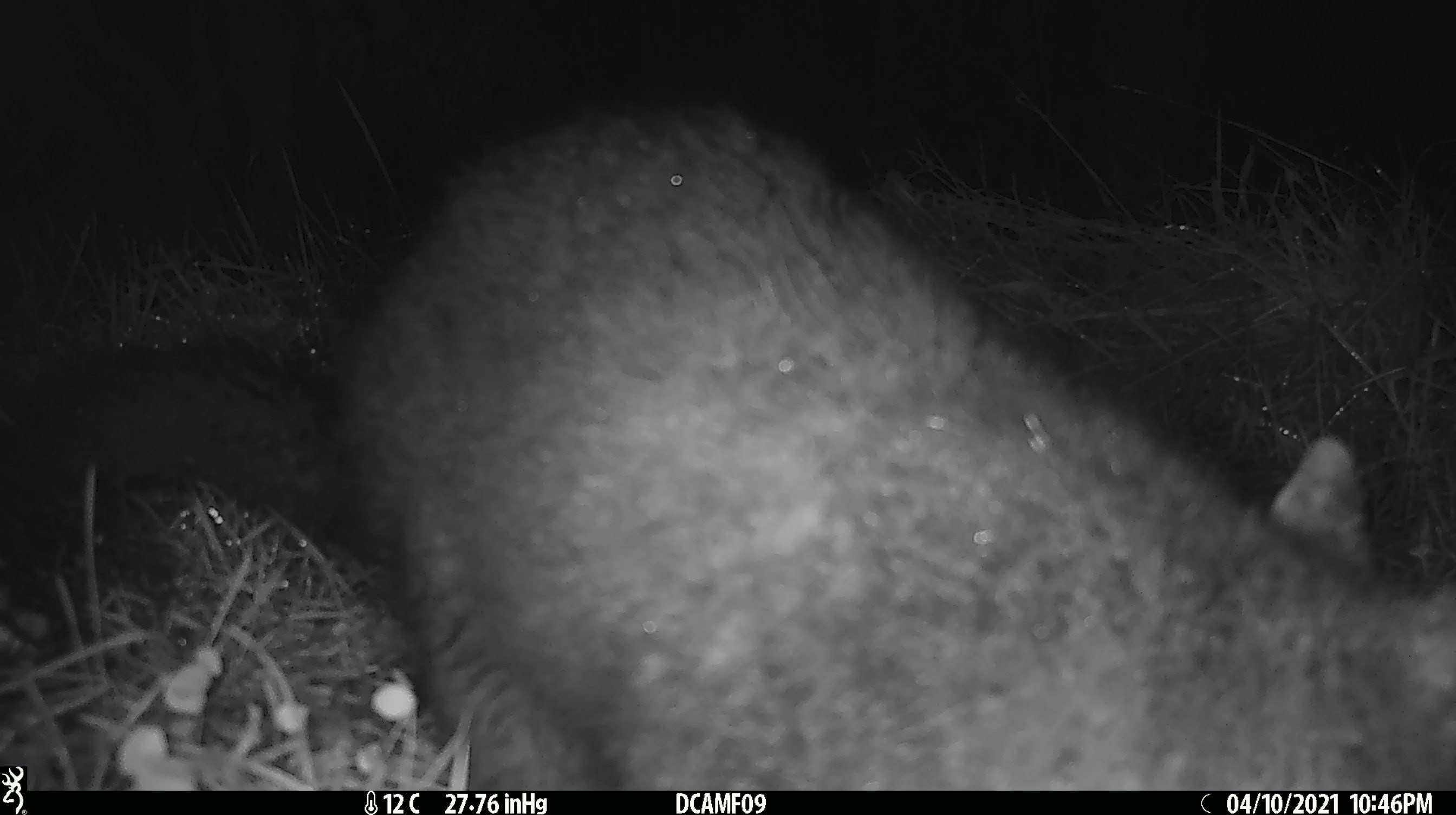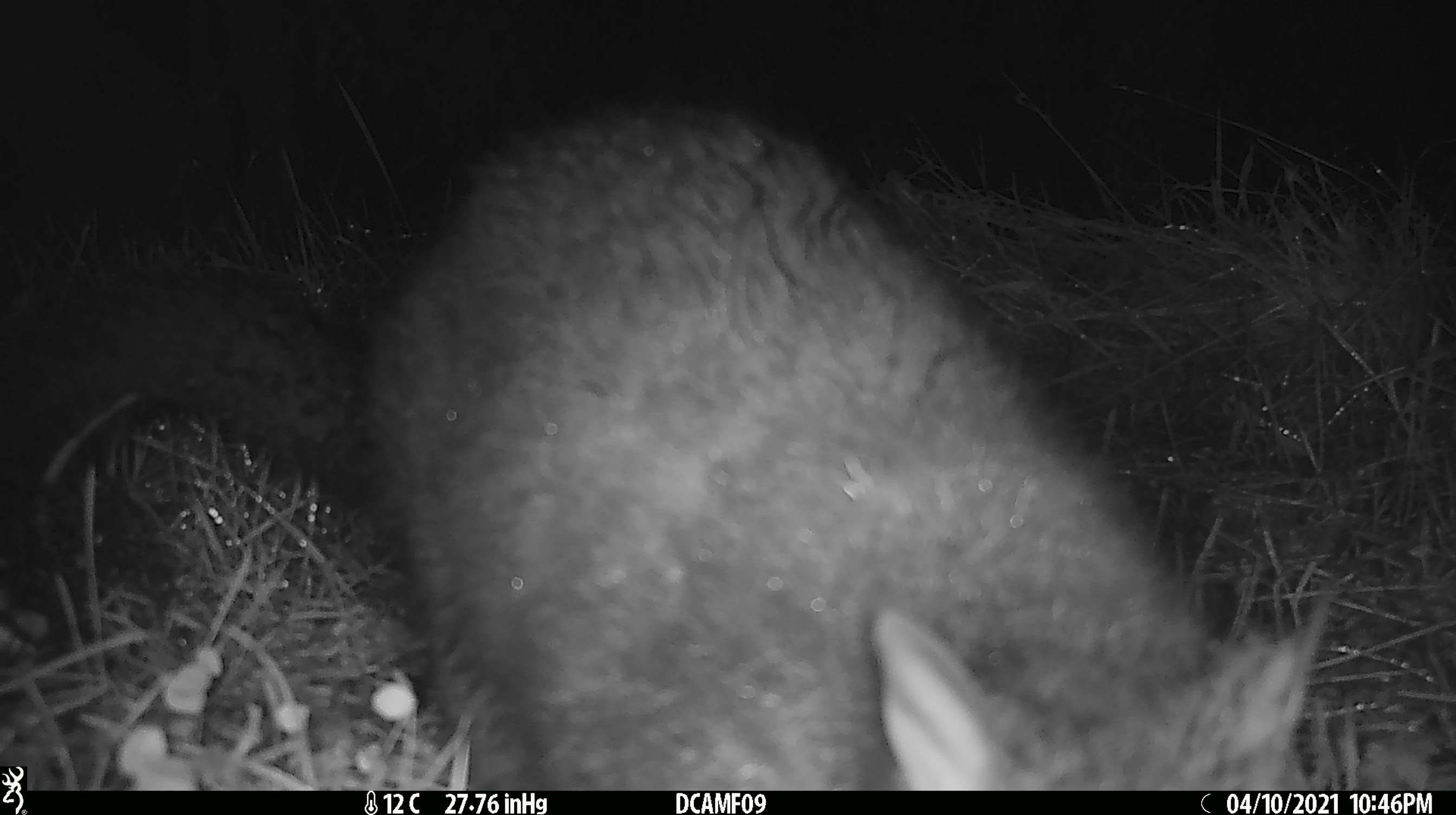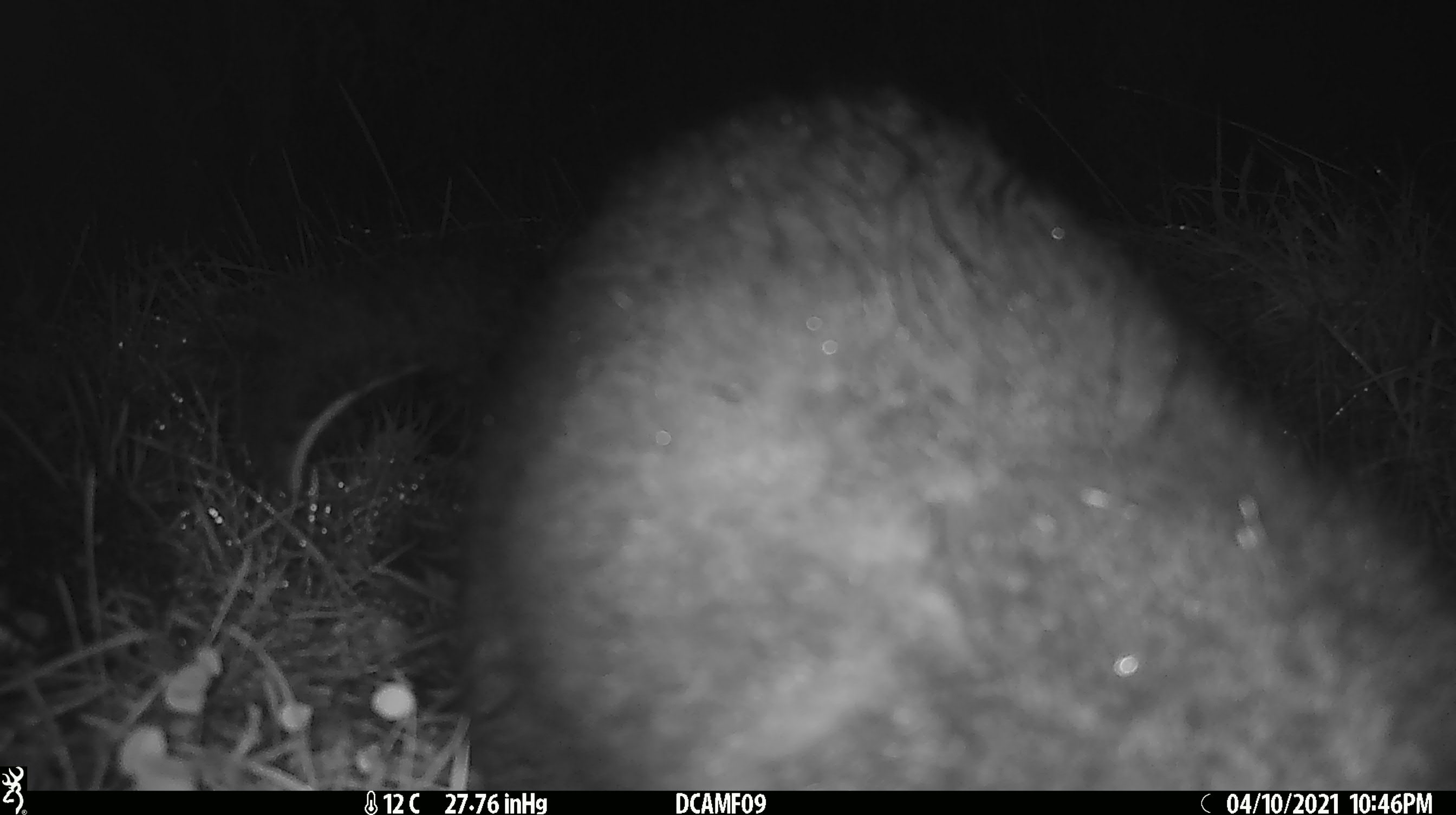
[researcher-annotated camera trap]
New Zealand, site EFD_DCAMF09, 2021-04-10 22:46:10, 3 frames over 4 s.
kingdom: Animalia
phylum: Chordata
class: Mammalia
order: Diprotodontia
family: Phalangeridae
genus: Trichosurus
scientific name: Trichosurus vulpecula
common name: common brushtail possum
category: possum